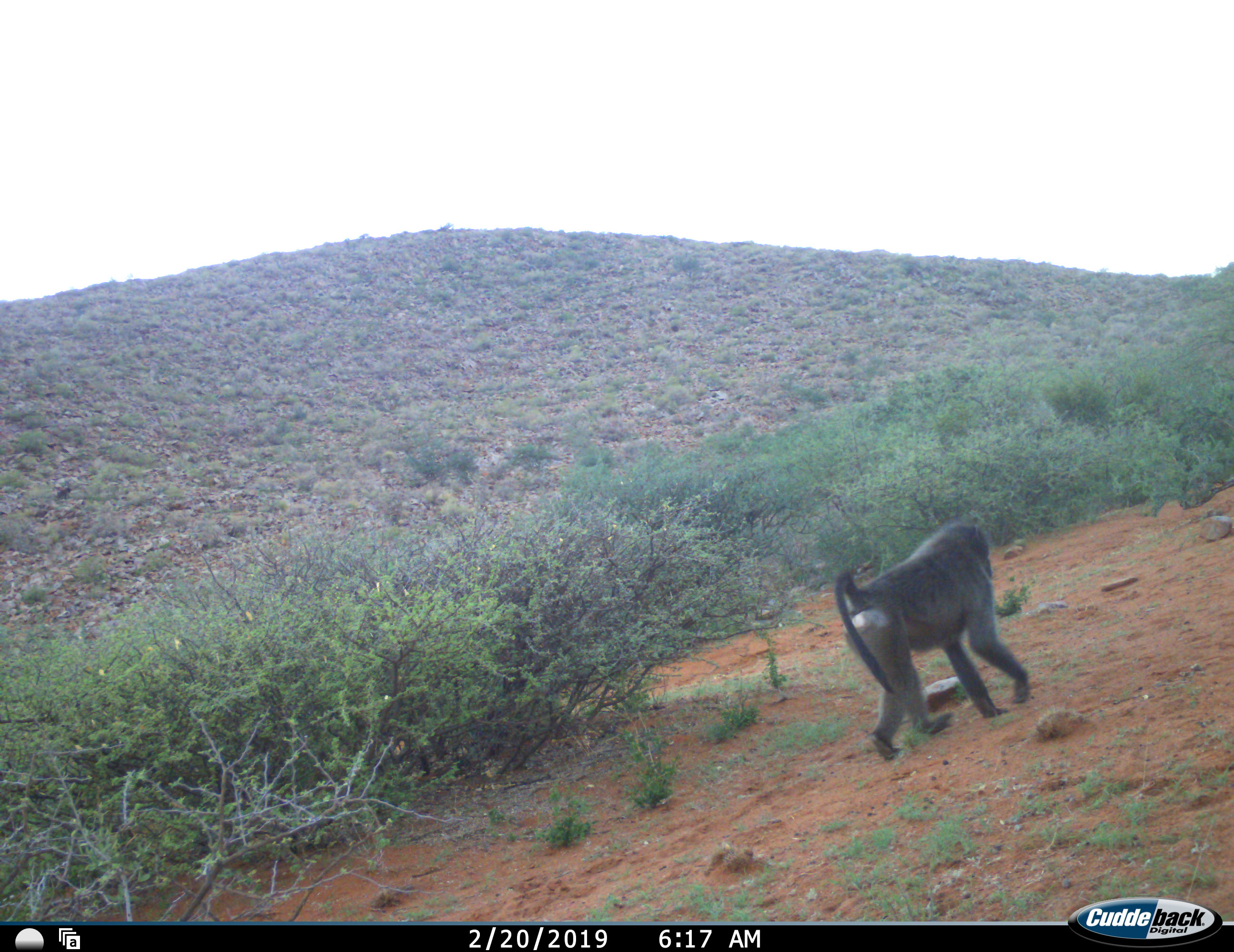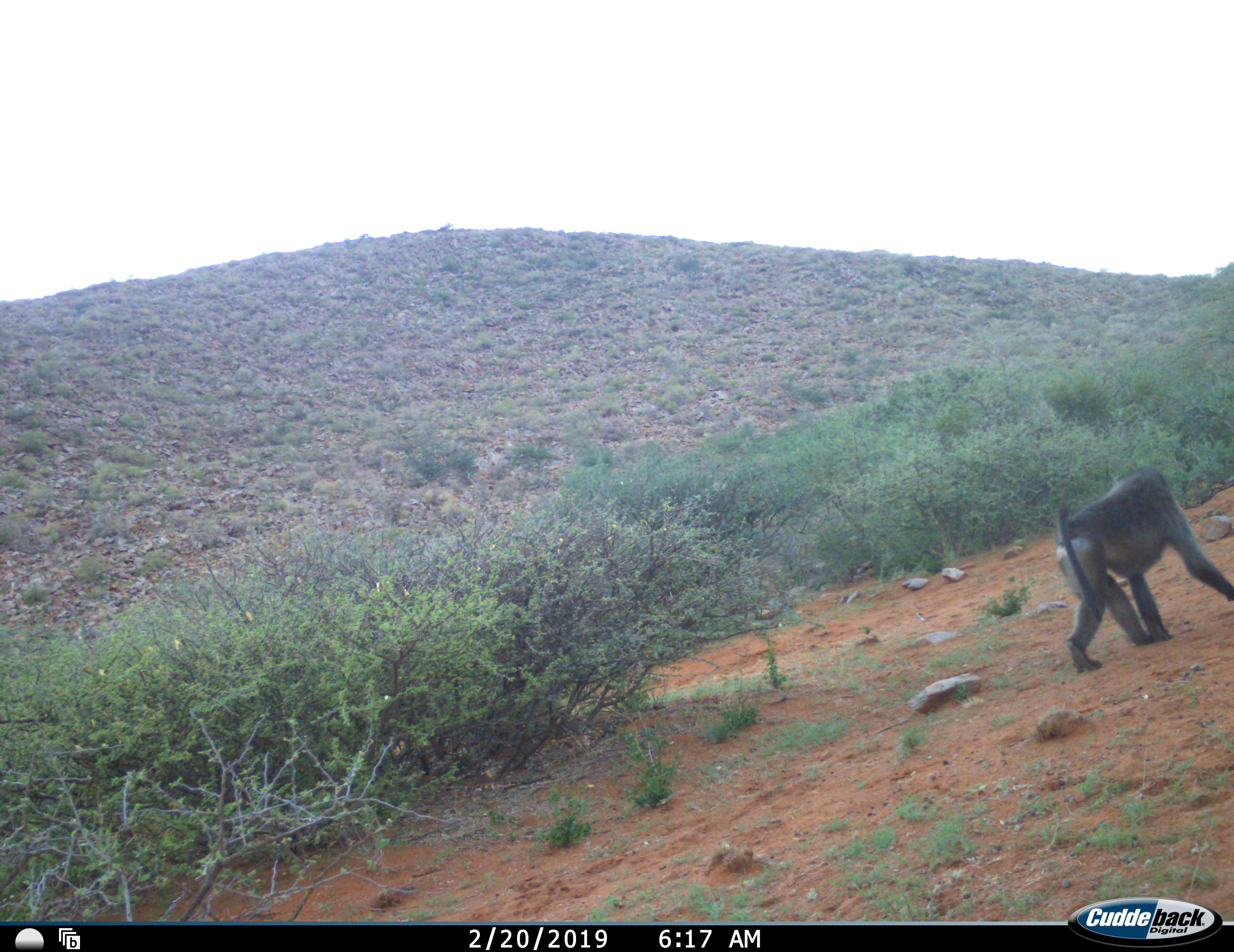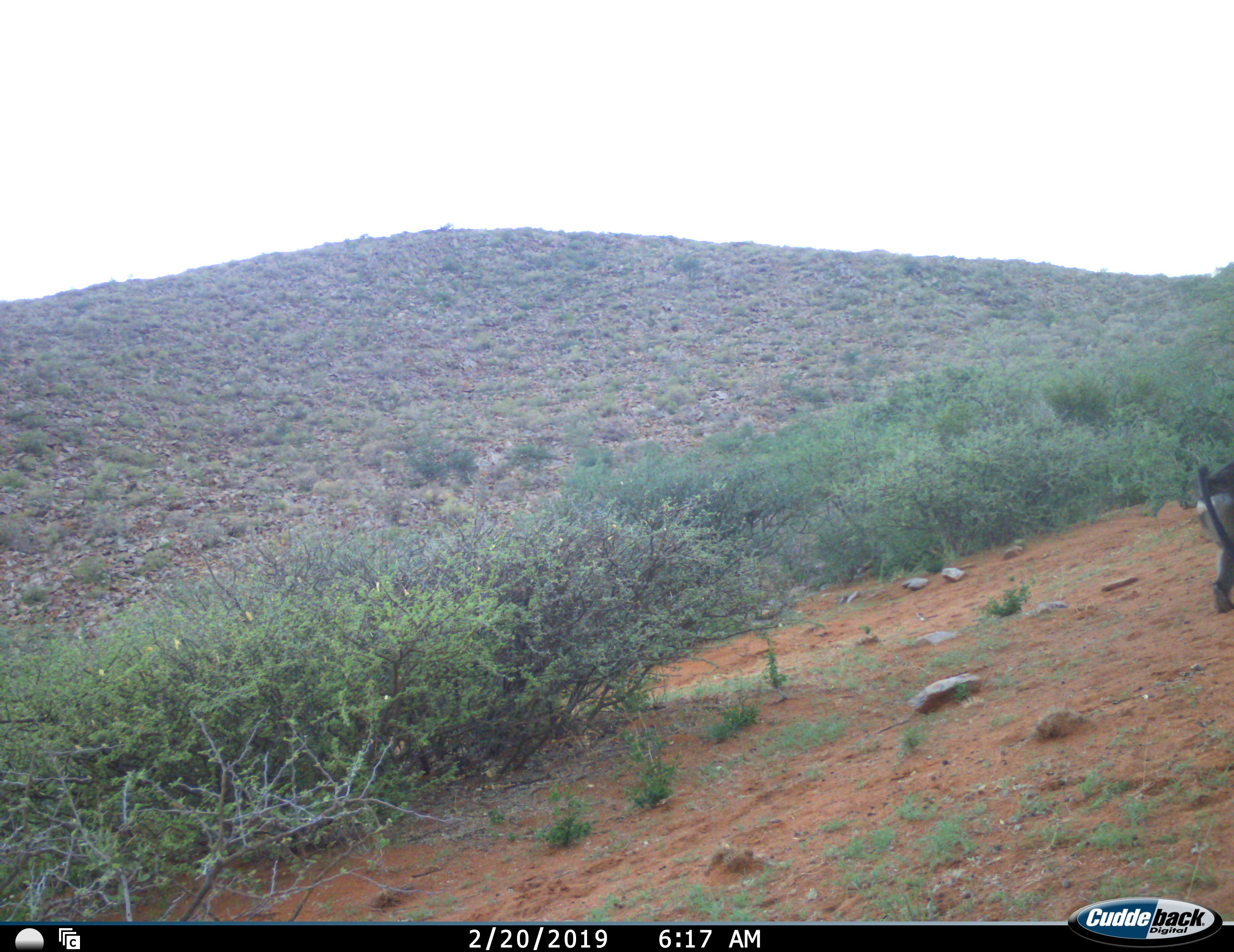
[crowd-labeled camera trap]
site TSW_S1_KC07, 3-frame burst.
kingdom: Animalia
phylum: Chordata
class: Mammalia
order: Primates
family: Cercopithecidae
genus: Papio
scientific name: Papio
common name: baboon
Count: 1.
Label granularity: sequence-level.